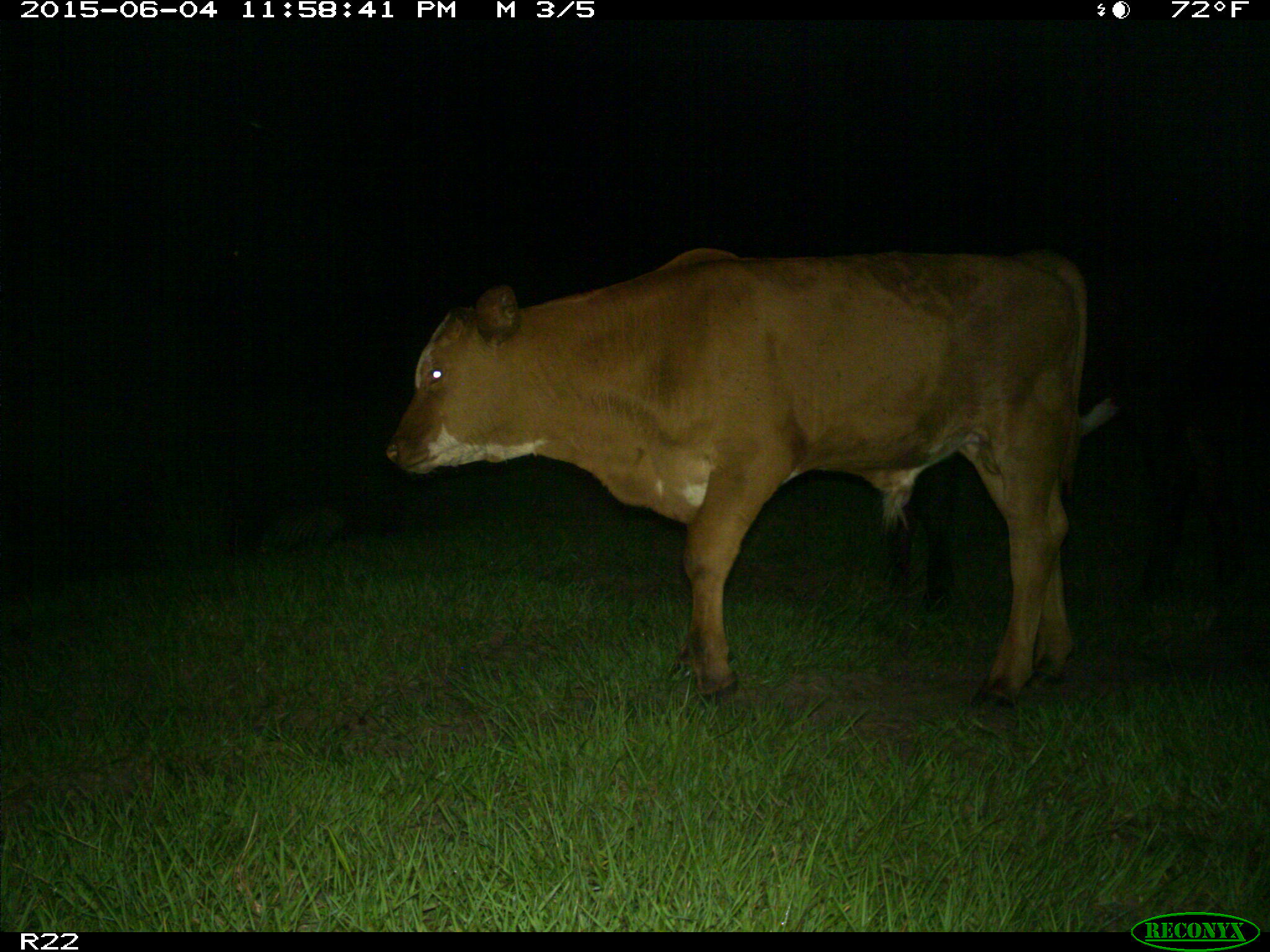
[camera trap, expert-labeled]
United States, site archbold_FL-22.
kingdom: Animalia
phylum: Chordata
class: Mammalia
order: Artiodactyla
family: Bovidae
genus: Bos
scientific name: Bos taurus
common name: domestic cow